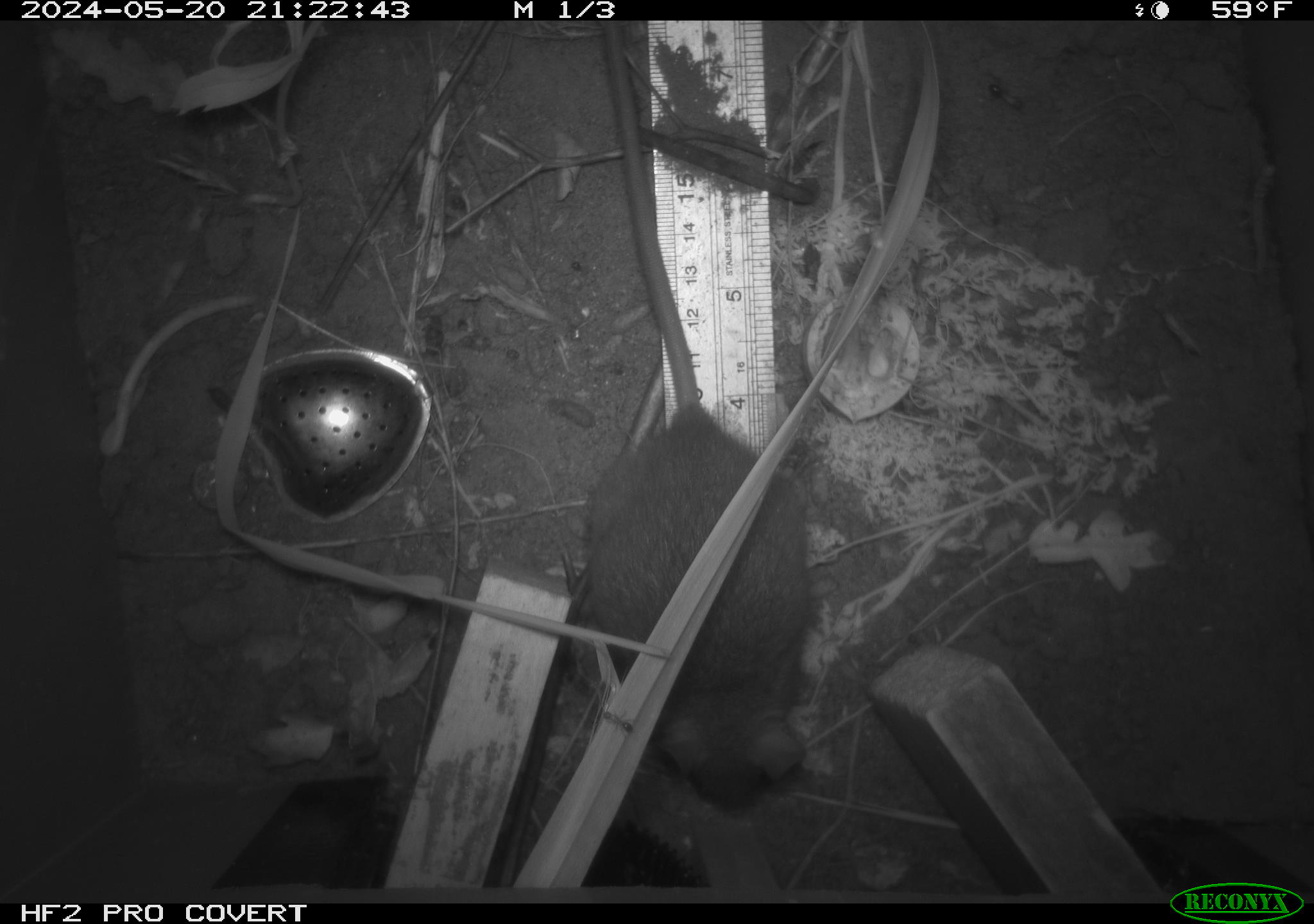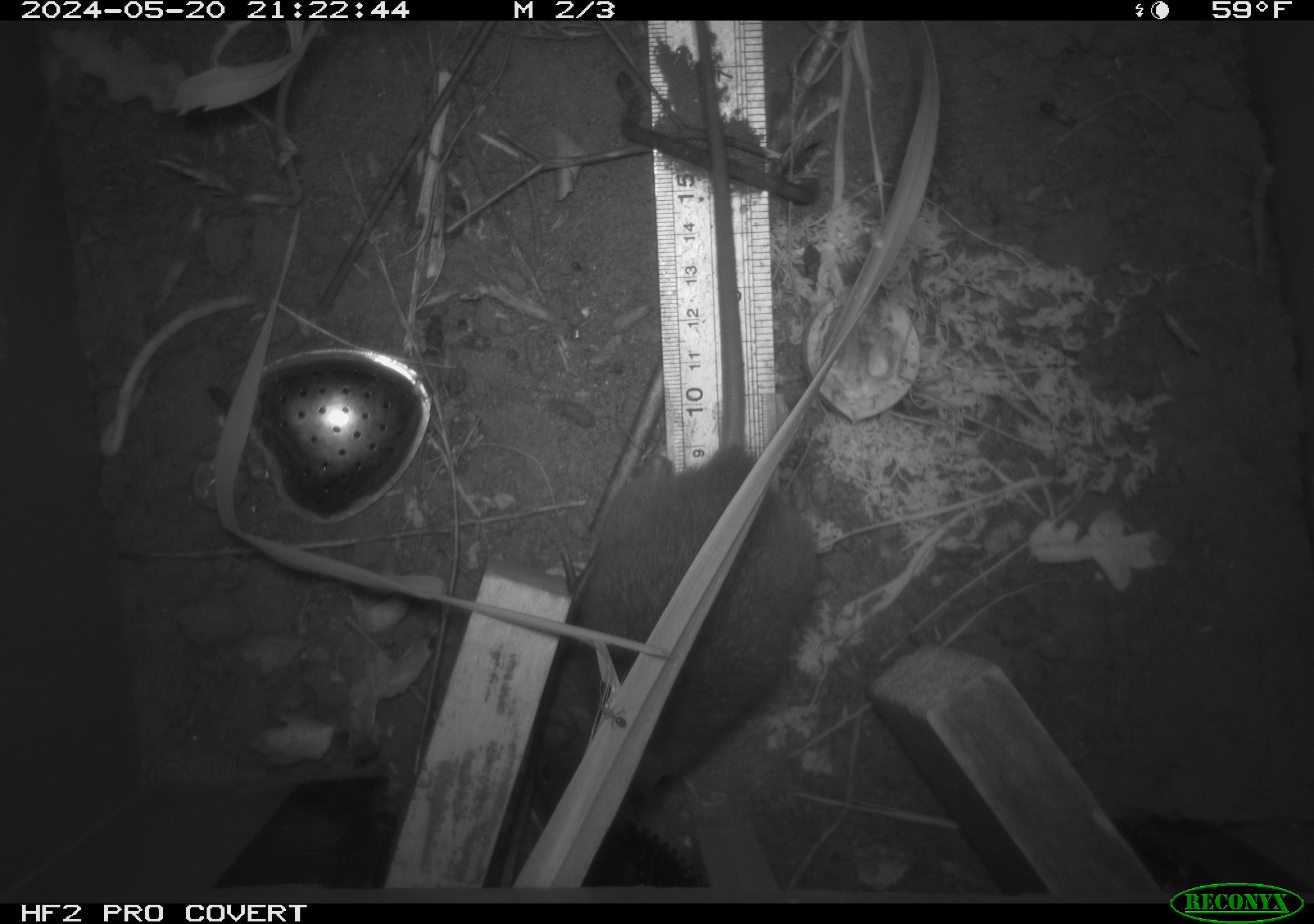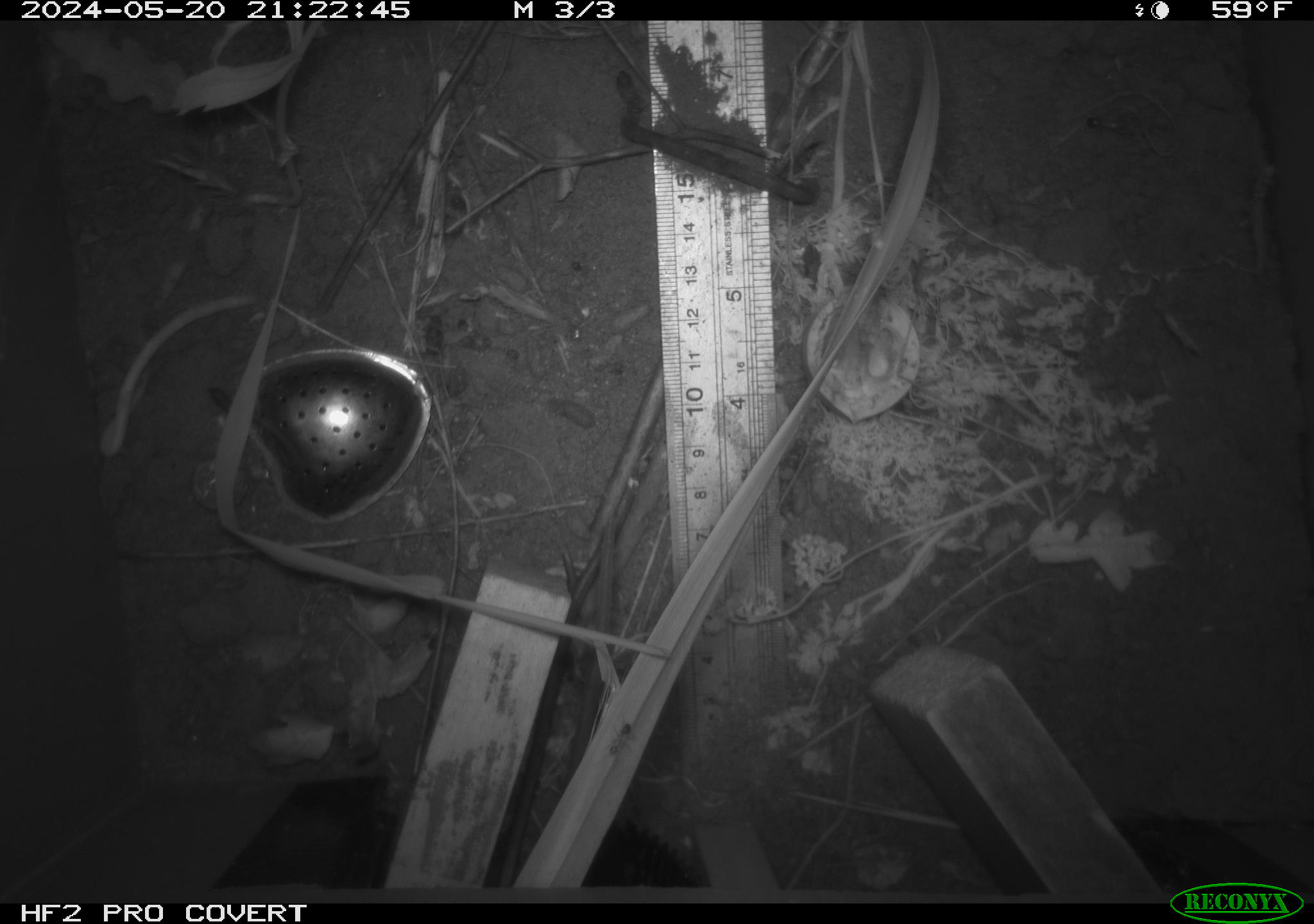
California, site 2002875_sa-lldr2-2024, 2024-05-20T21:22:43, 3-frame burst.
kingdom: Animalia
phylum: Chordata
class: Mammalia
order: Rodentia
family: Muridae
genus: Rattus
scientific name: Rattus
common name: rat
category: rattus species